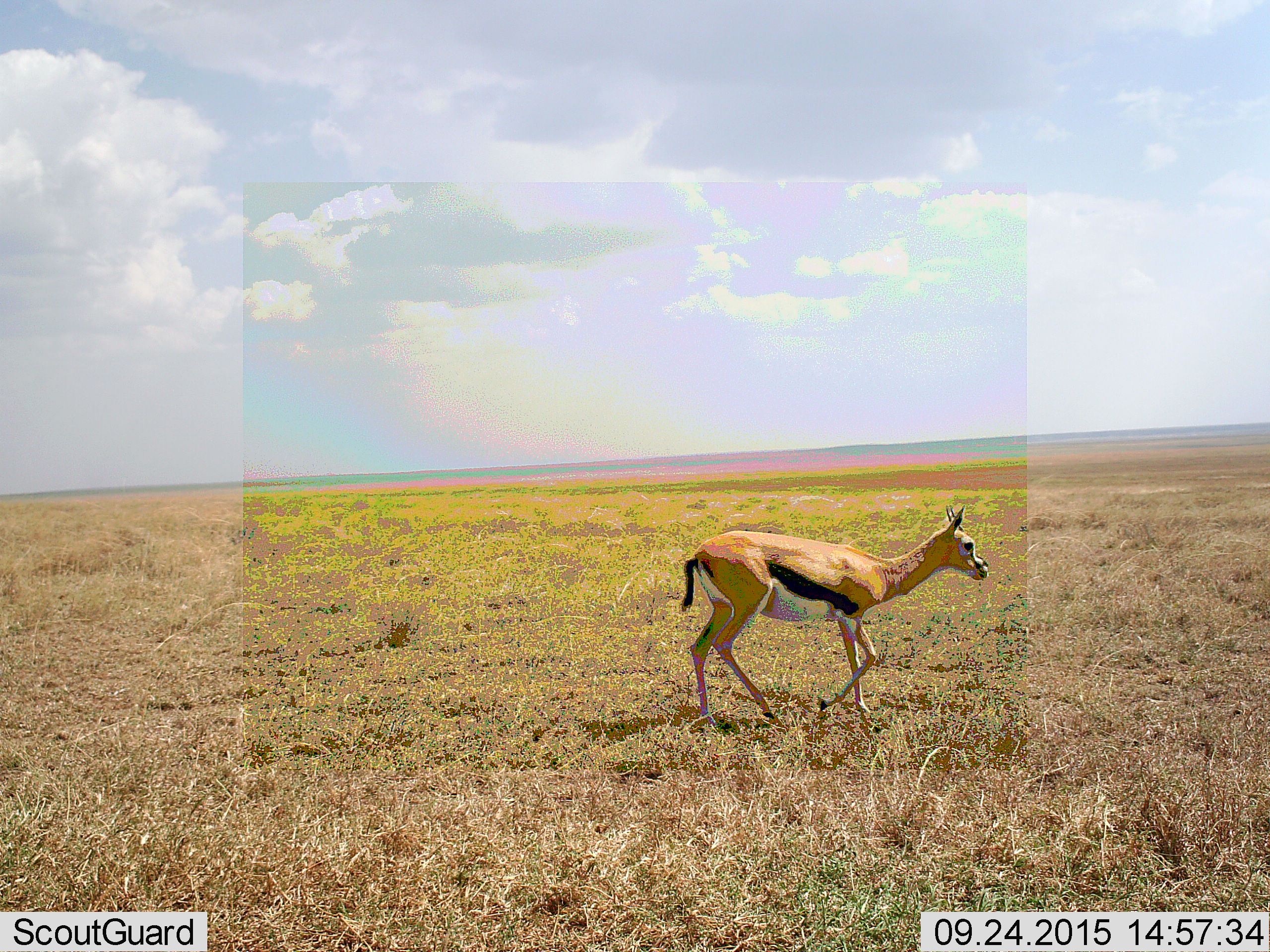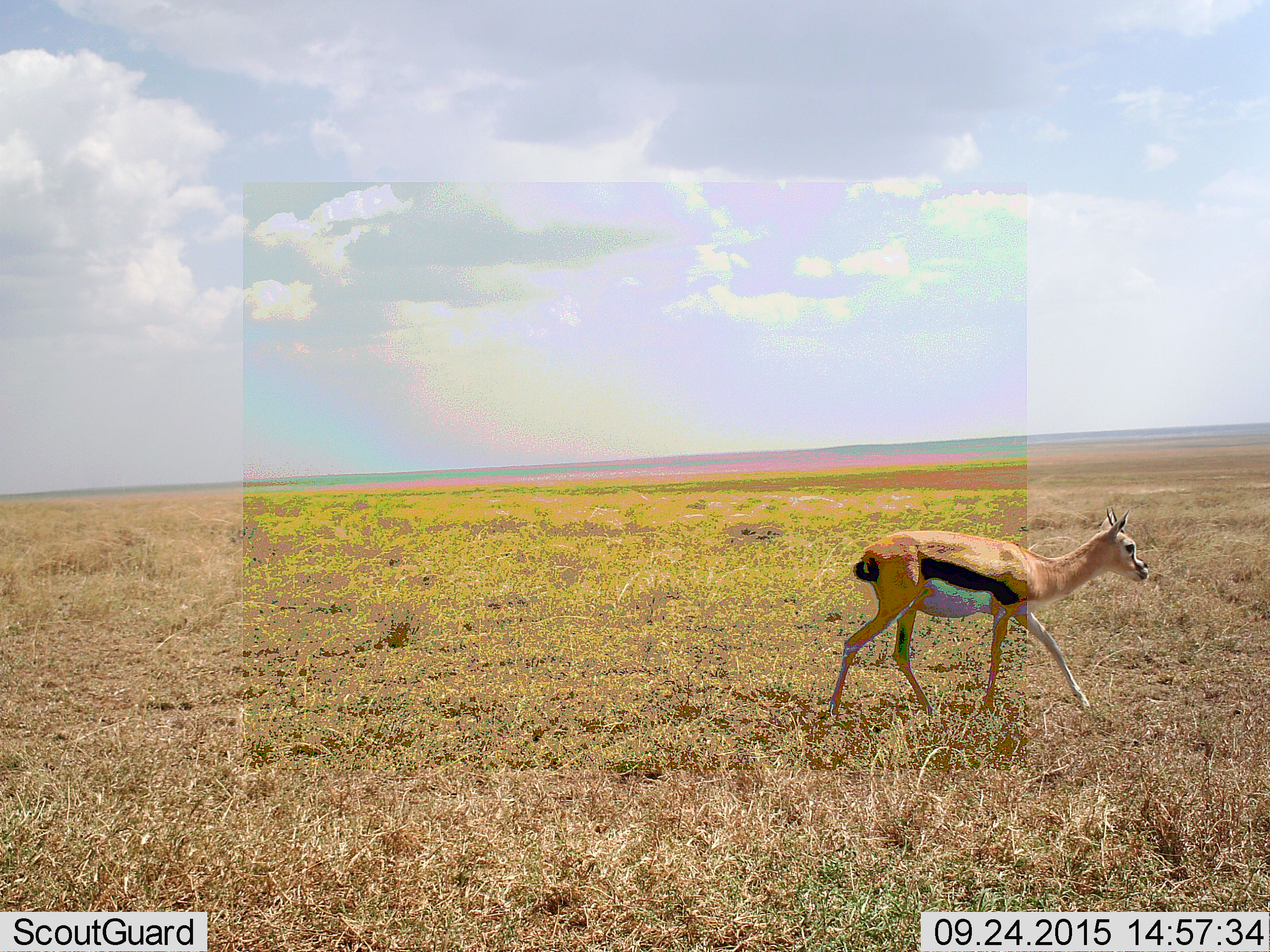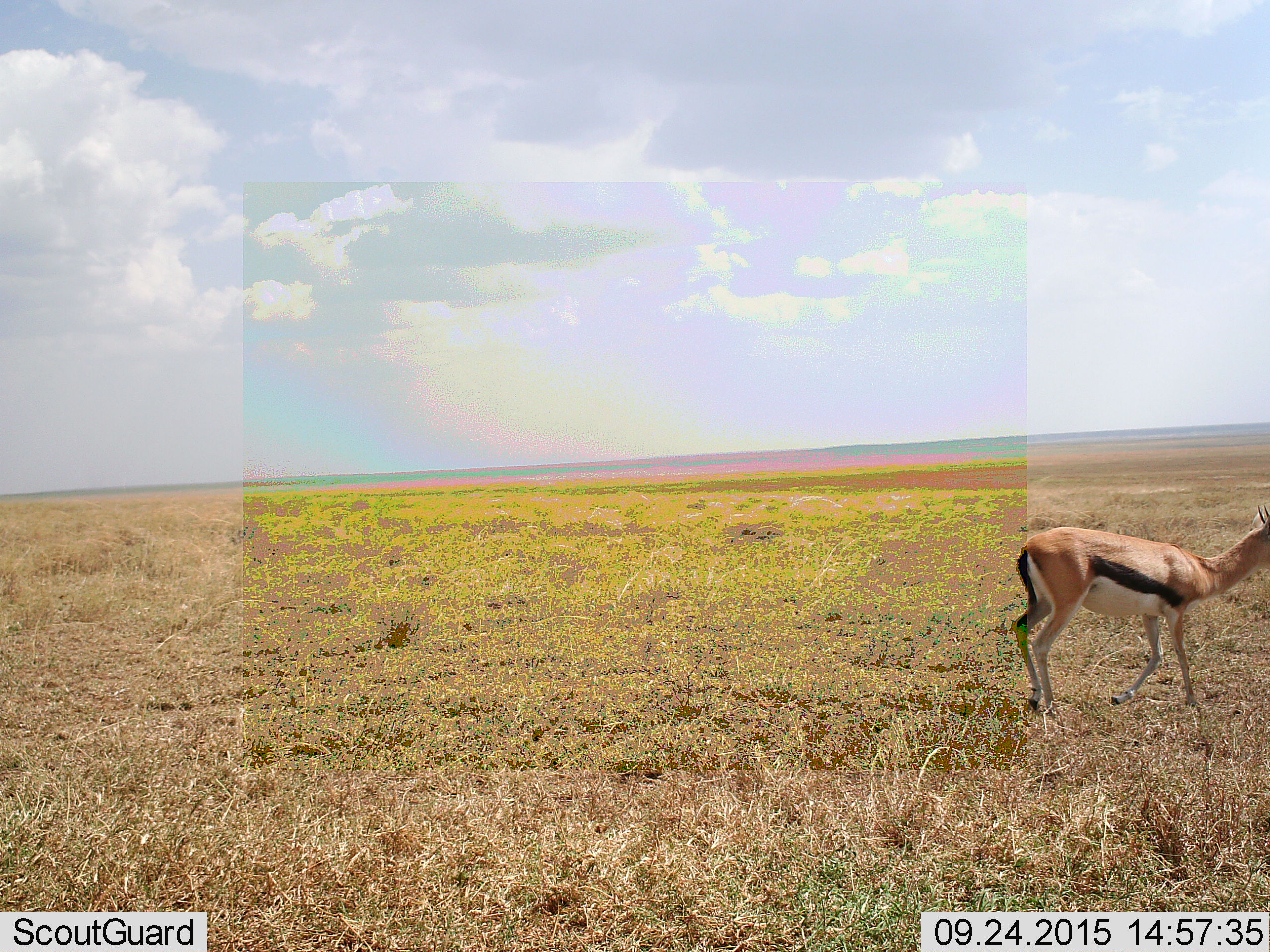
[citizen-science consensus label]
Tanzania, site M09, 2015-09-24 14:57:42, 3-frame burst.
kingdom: Animalia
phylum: Chordata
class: Mammalia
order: Artiodactyla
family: Bovidae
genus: Eudorcas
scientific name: Eudorcas thomsonii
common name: thomson's gazelle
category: gazellethomsons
Gazellethomsons (thomson's gazelle) (Eudorcas thomsonii), count 1. Behavior (volunteer vote fractions): standing 11%, resting 0%, moving 89%, interacting 0%. Young present (vote fraction): 11%. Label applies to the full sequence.